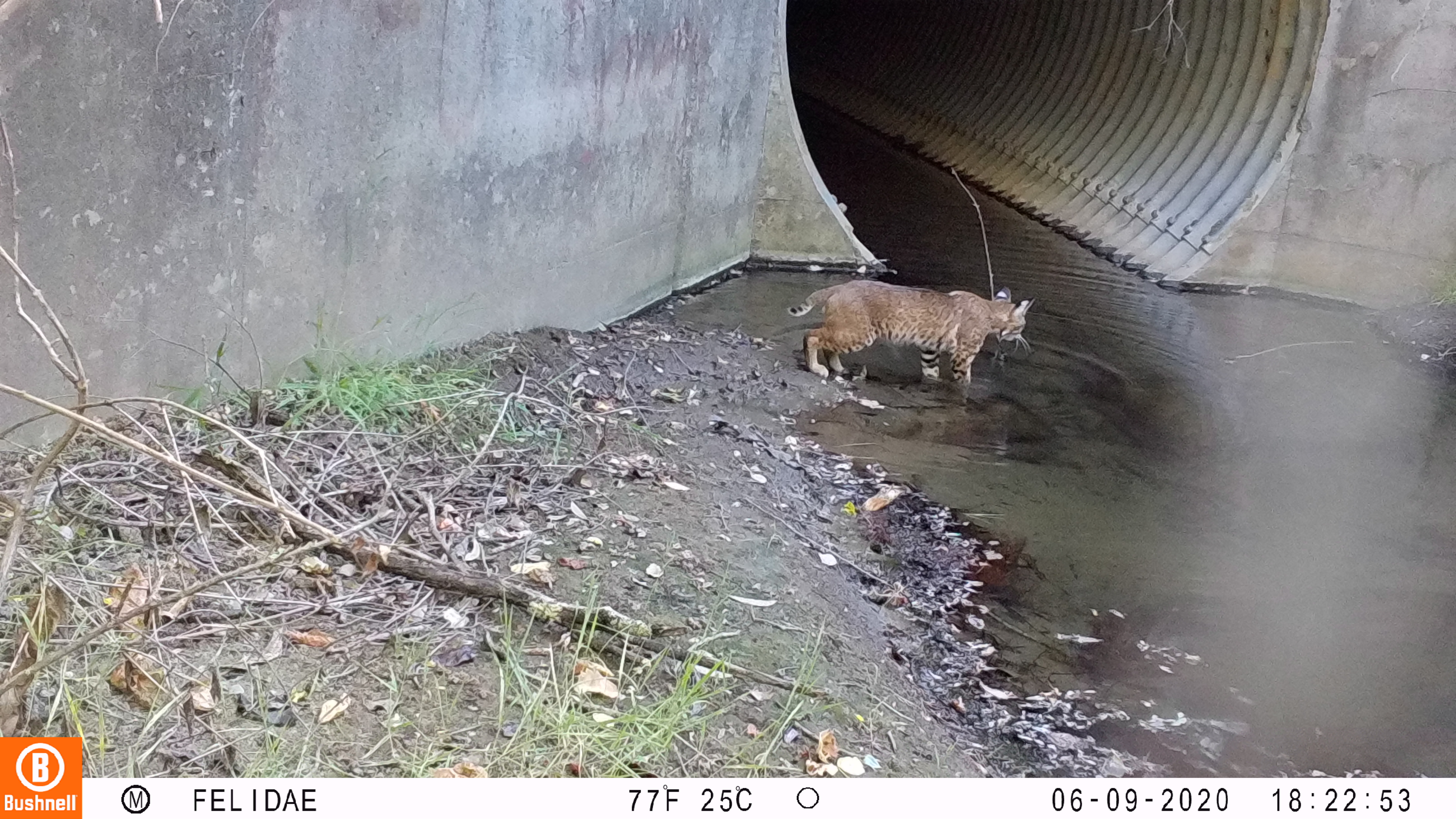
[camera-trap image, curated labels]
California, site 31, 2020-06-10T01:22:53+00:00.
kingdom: Animalia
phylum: Chordata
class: Mammalia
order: Carnivora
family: Felidae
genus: Lynx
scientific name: Lynx rufus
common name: bobcat